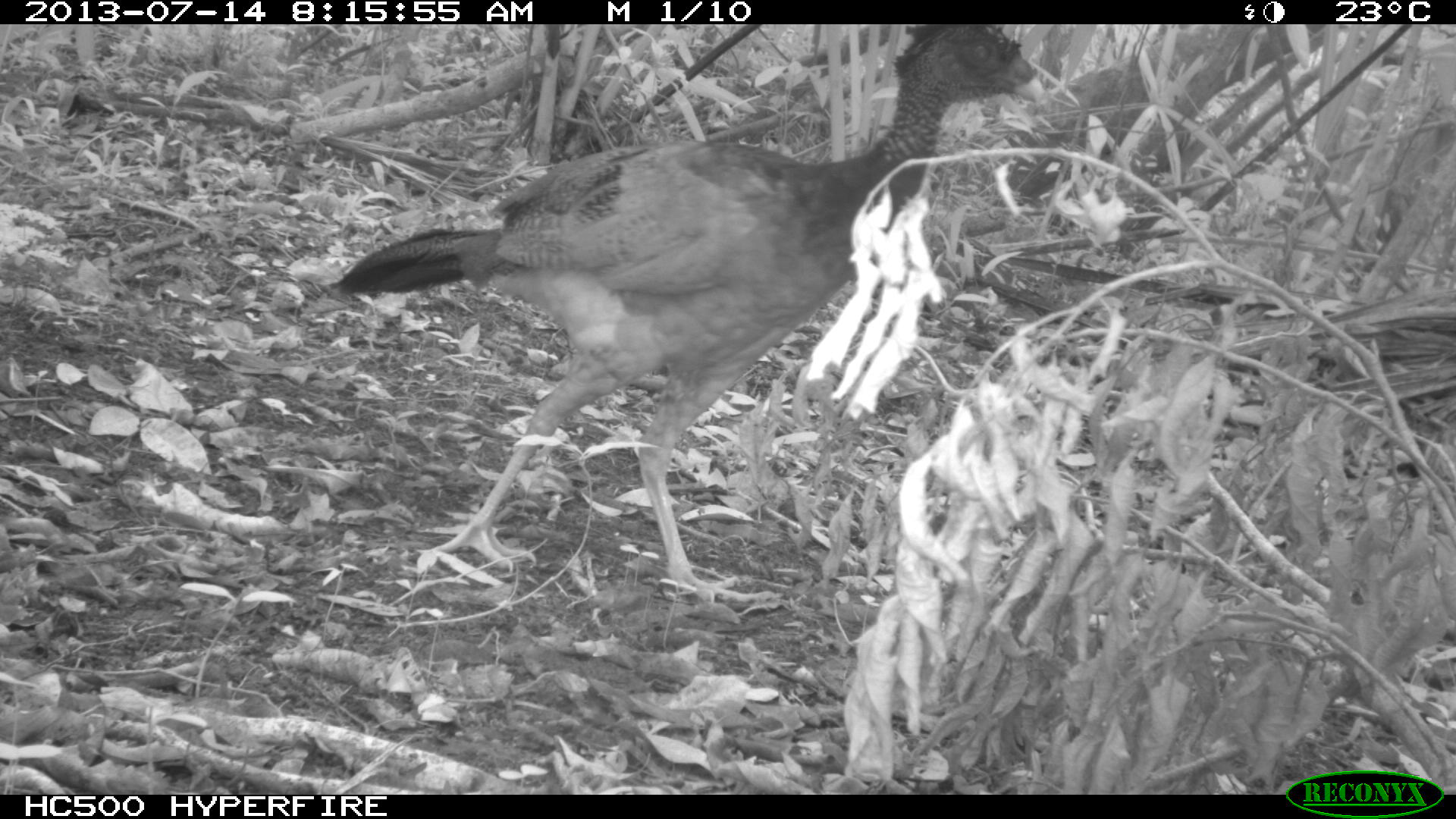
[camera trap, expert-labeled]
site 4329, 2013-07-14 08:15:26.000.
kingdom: Animalia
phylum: Chordata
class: Aves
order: Galliformes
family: Cracidae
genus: Crax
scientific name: Crax rubra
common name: great curassow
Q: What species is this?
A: Crax rubra (great curassow).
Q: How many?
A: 1.